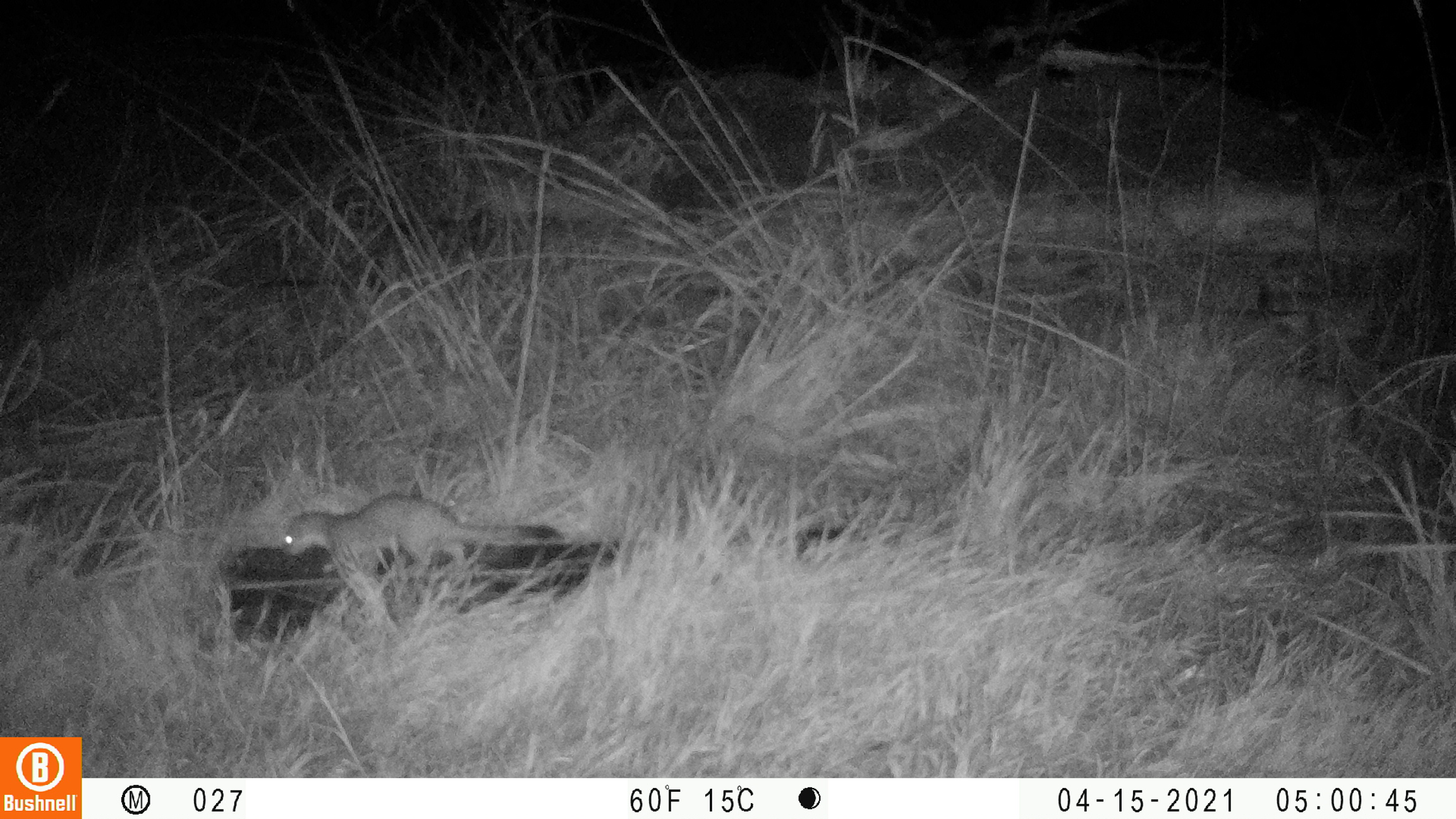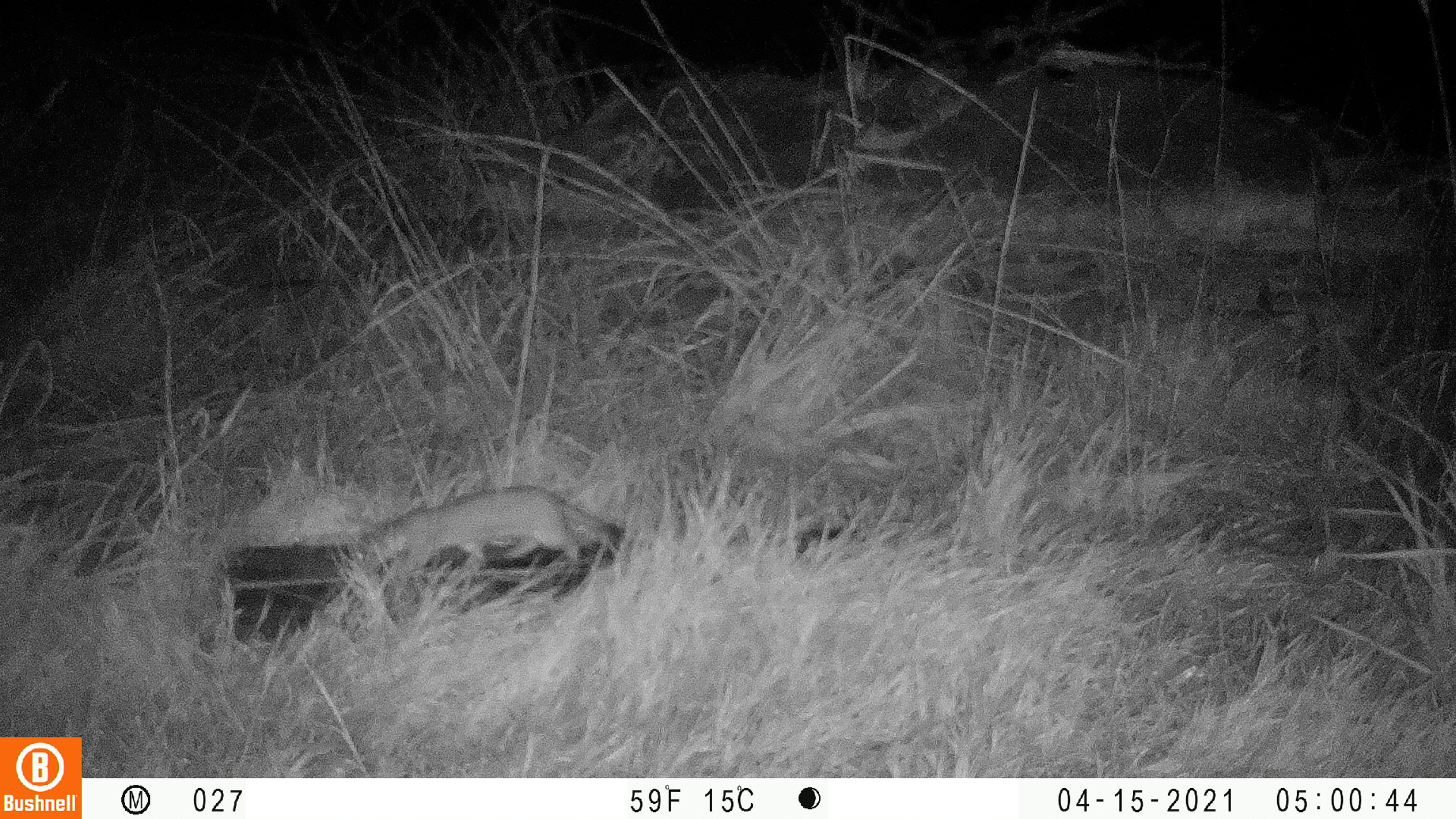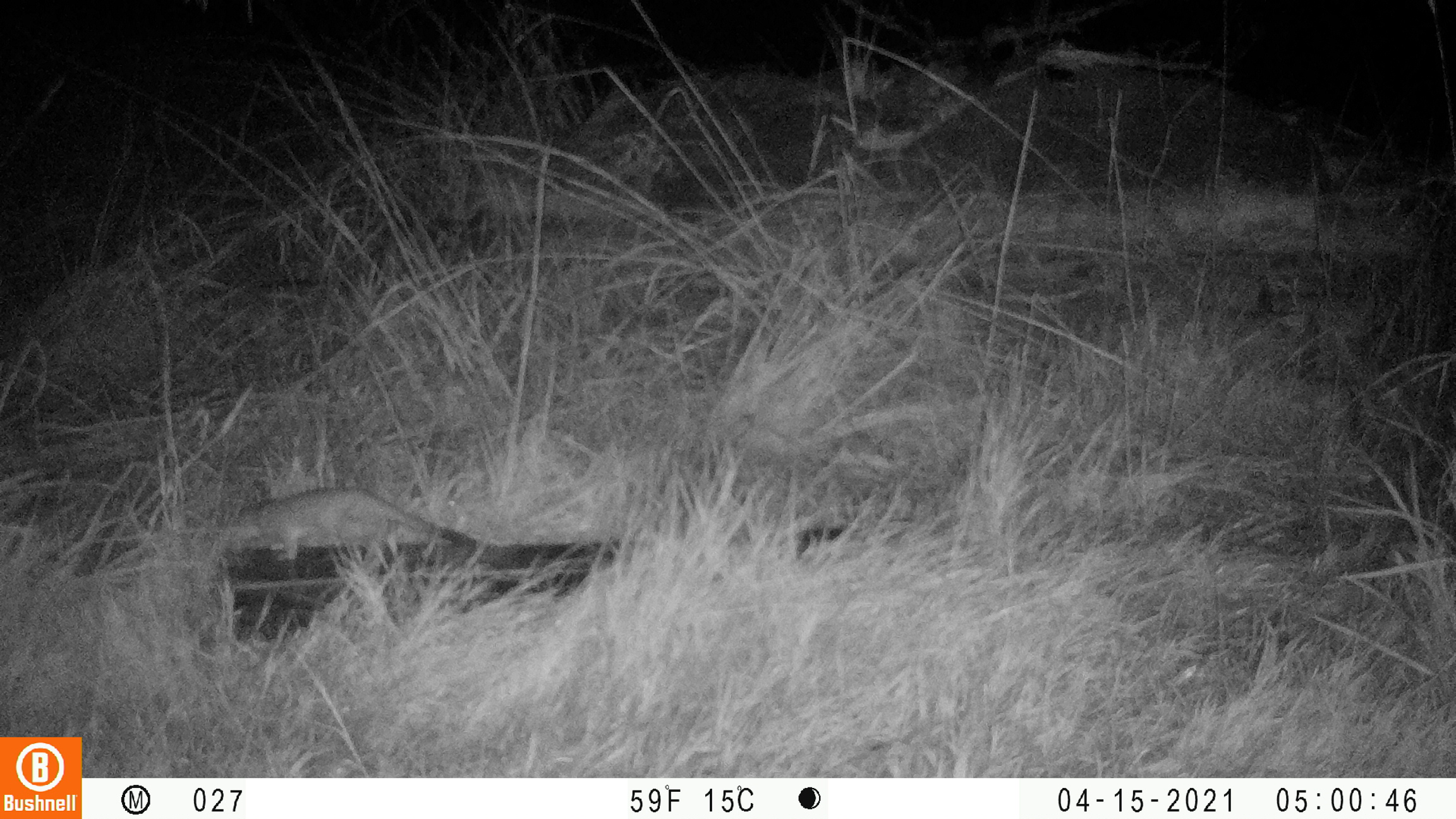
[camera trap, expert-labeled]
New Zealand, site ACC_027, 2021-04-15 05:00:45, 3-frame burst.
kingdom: Animalia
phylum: Chordata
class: Mammalia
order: Carnivora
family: Mustelidae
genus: Mustela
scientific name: Mustela erminea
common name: stoat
Stoat (Mustela erminea).